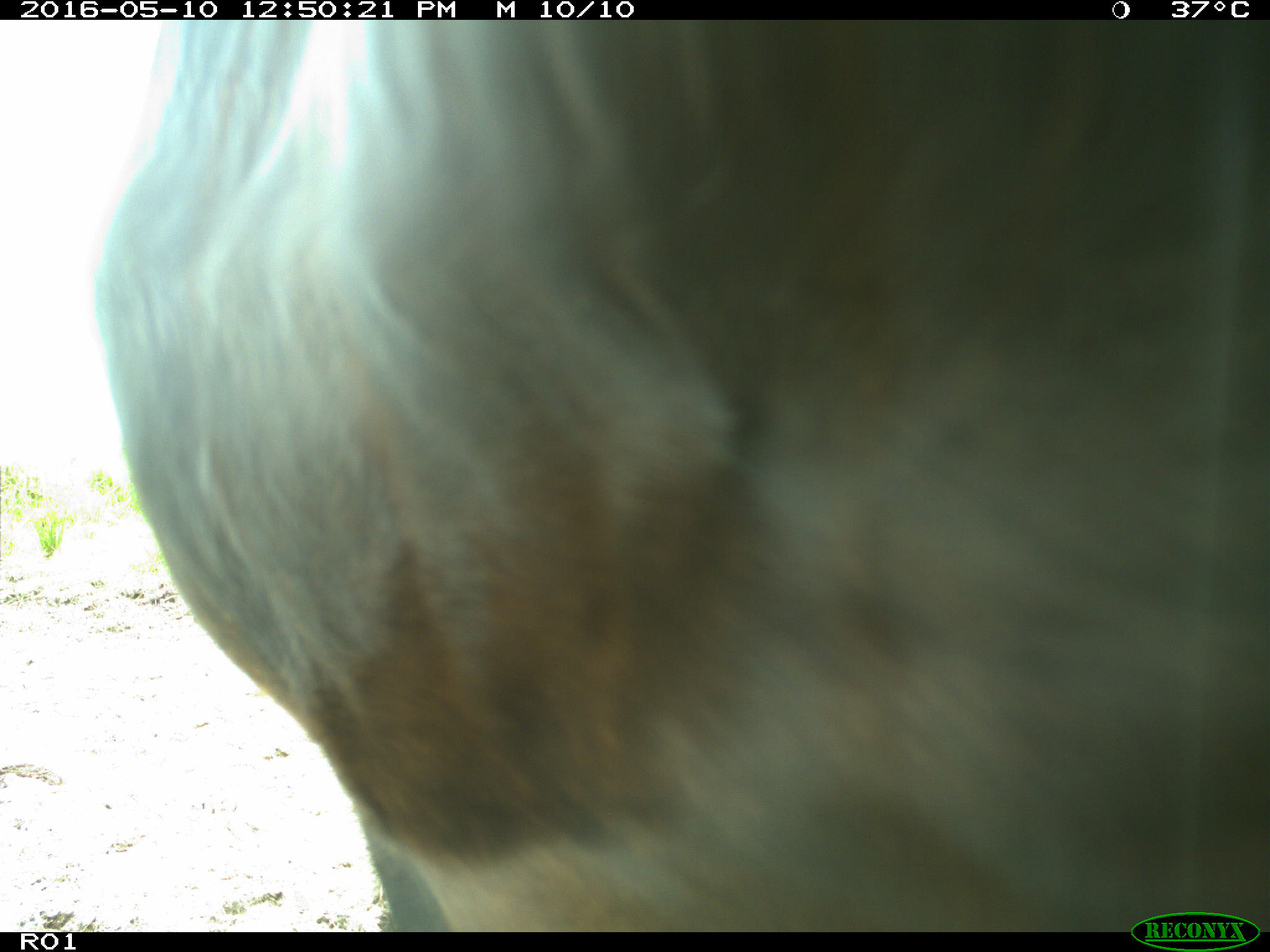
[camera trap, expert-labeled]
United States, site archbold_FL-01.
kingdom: Animalia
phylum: Chordata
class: Mammalia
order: Artiodactyla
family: Bovidae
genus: Bos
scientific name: Bos taurus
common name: domestic cow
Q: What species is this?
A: Bos taurus (domestic cow).